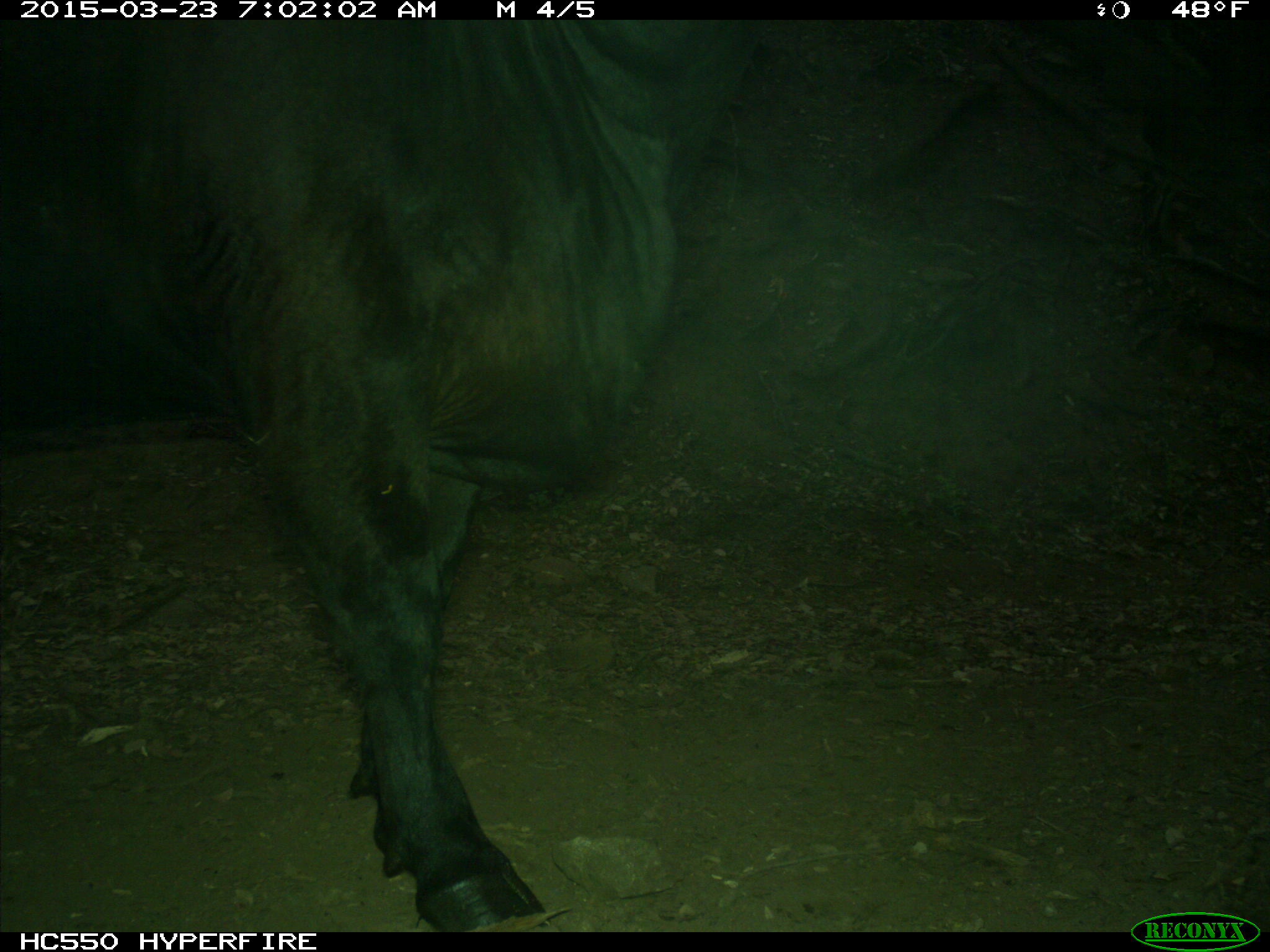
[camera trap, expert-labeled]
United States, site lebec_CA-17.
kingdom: Animalia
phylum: Chordata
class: Mammalia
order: Artiodactyla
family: Bovidae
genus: Bos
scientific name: Bos taurus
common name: domestic cow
Bos taurus (domestic cow).